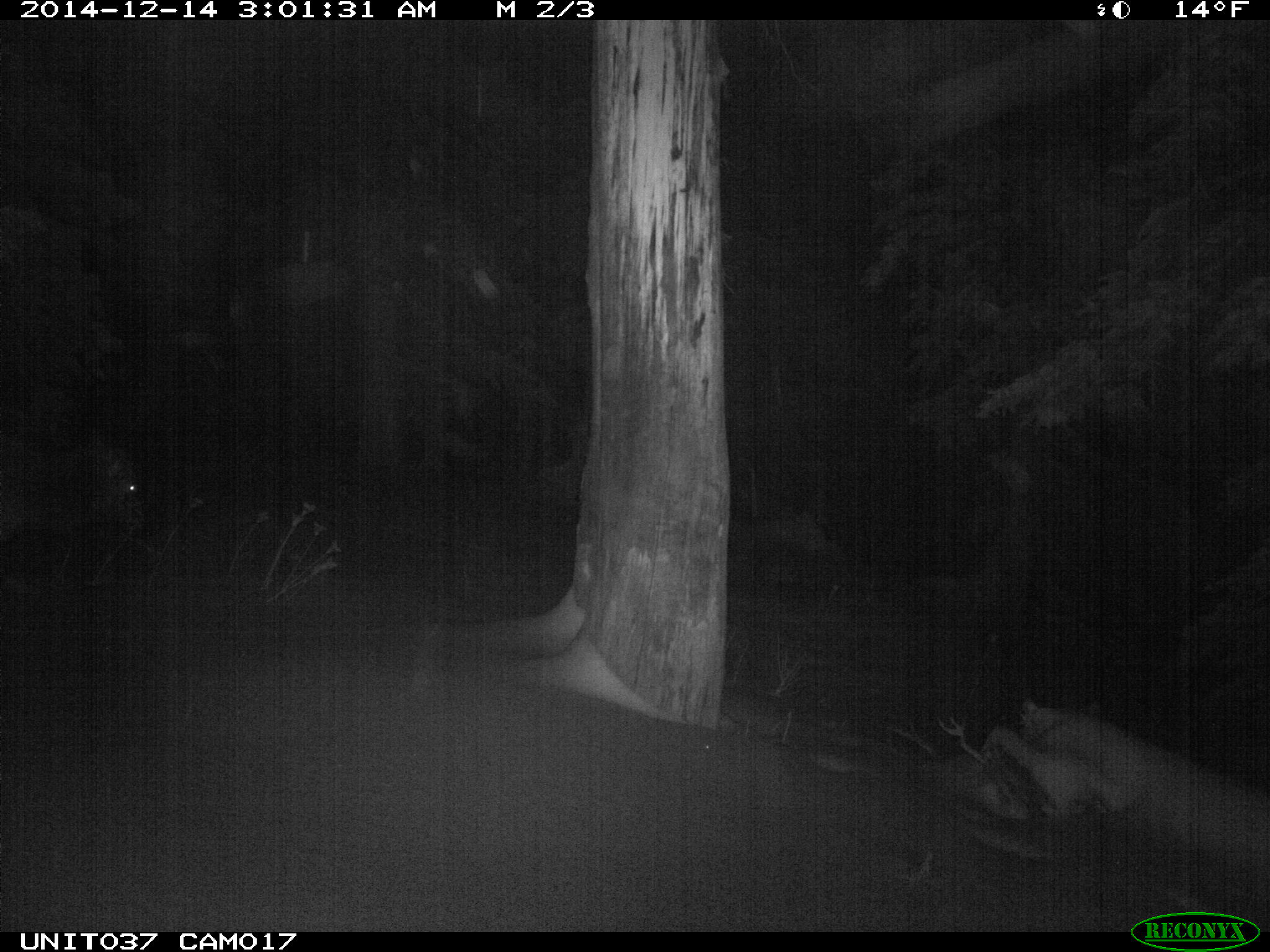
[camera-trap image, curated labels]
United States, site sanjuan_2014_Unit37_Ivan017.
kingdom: Animalia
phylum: Chordata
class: Mammalia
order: Artiodactyla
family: Cervidae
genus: Cervus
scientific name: Cervus elaphus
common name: red deer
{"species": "Cervus elaphus (red deer)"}